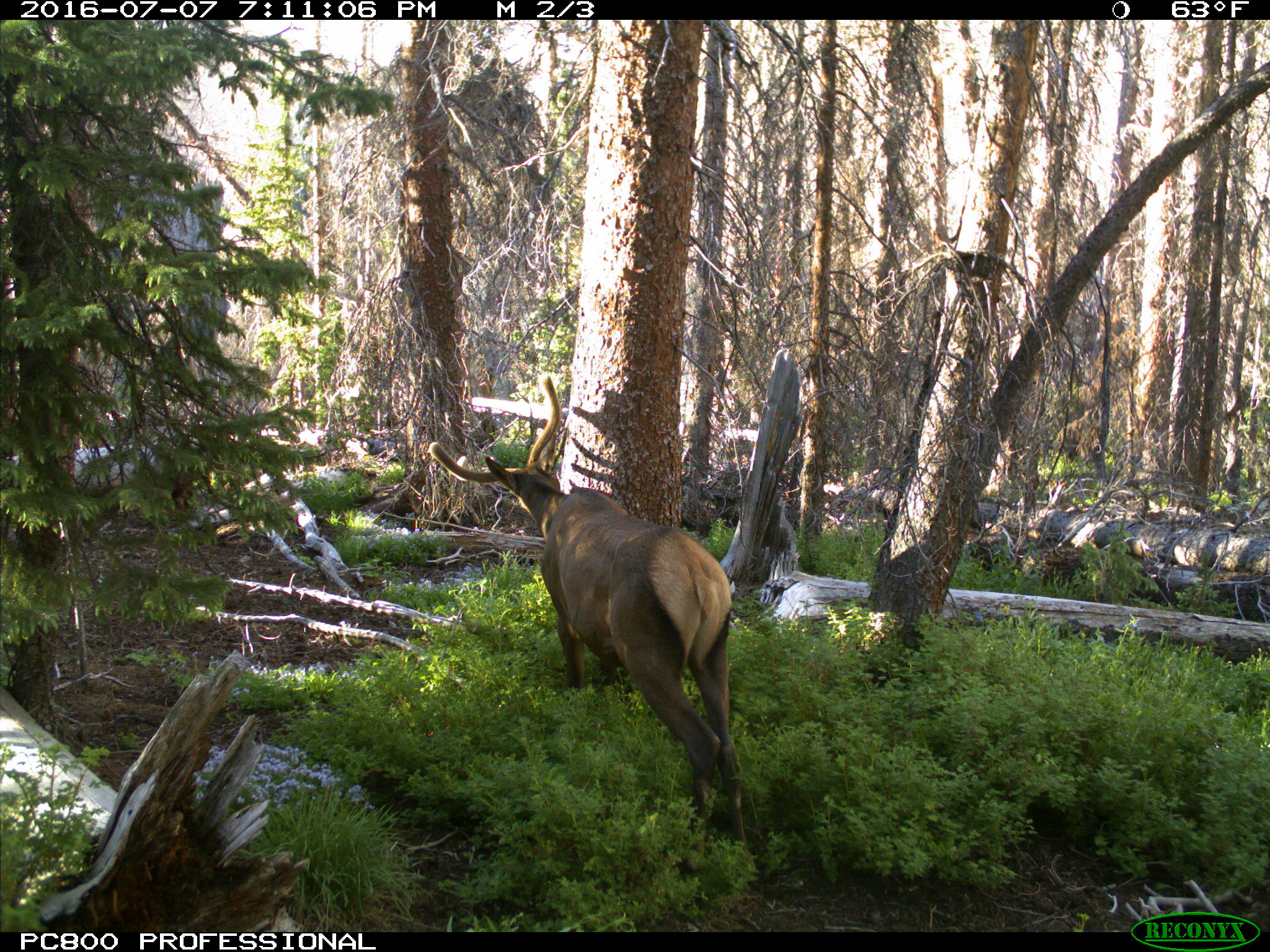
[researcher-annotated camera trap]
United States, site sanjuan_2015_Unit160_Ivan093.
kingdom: Animalia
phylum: Chordata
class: Mammalia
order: Artiodactyla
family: Cervidae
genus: Cervus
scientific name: Cervus elaphus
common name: red deer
Cervus elaphus (red deer).